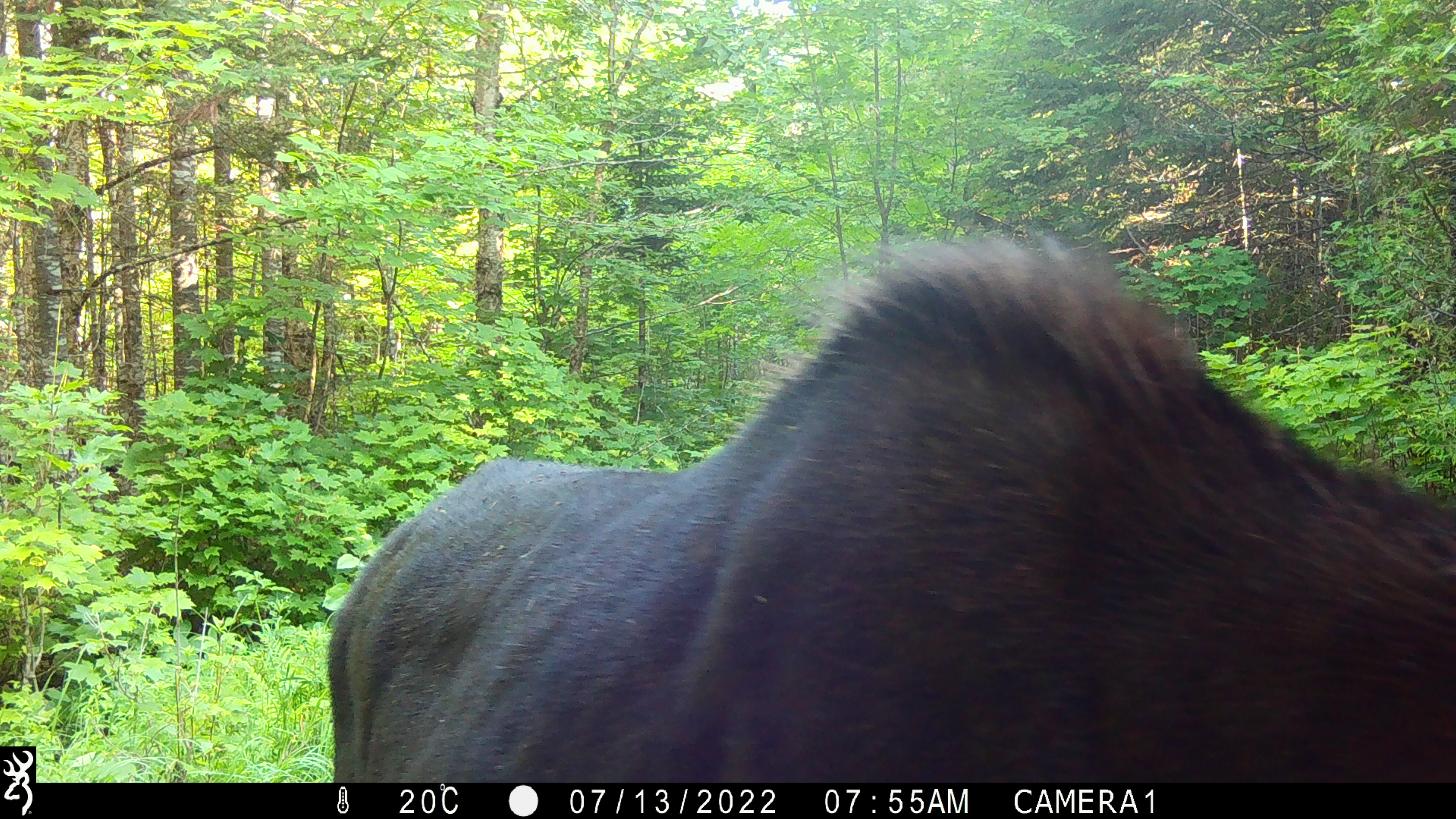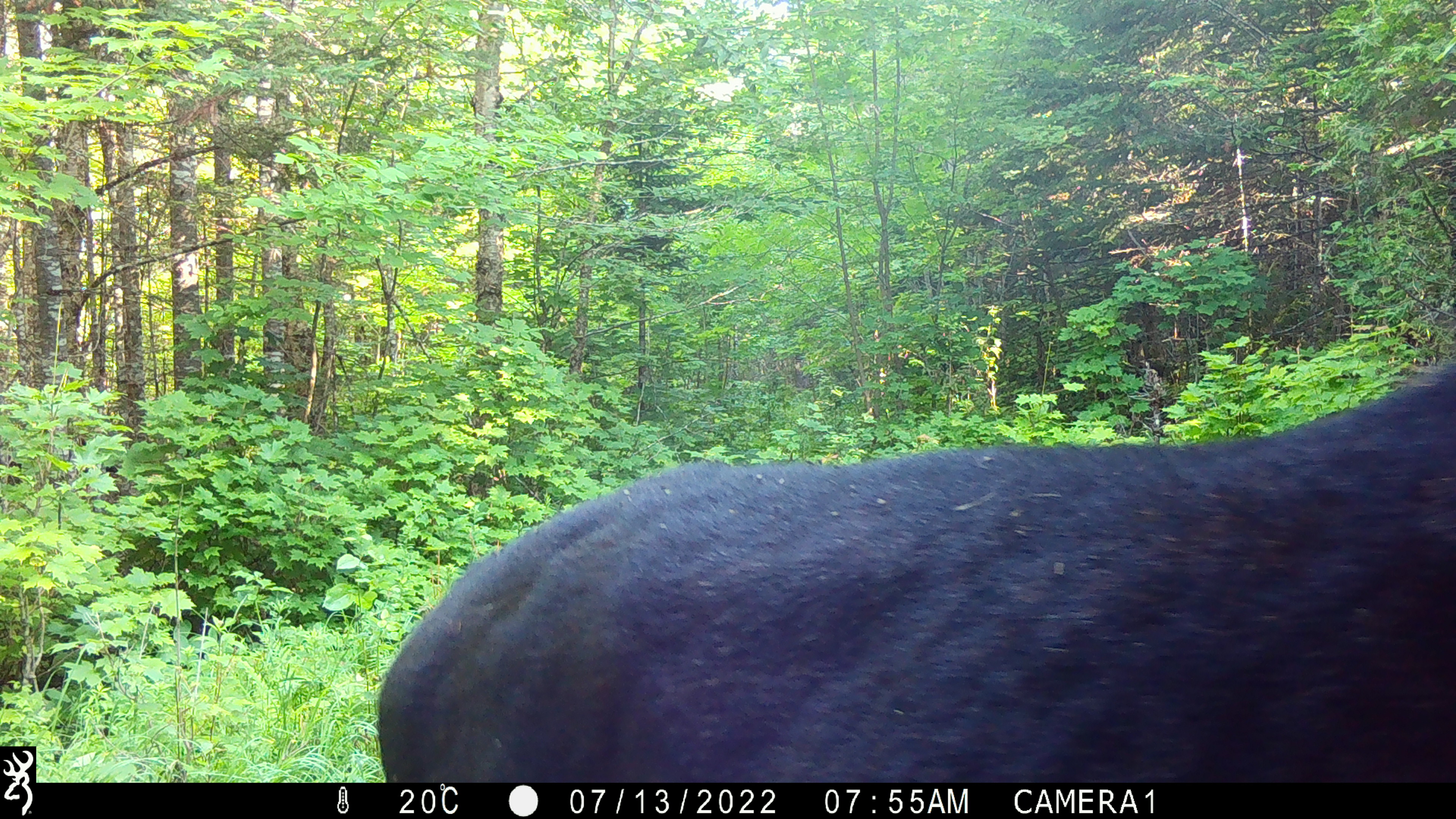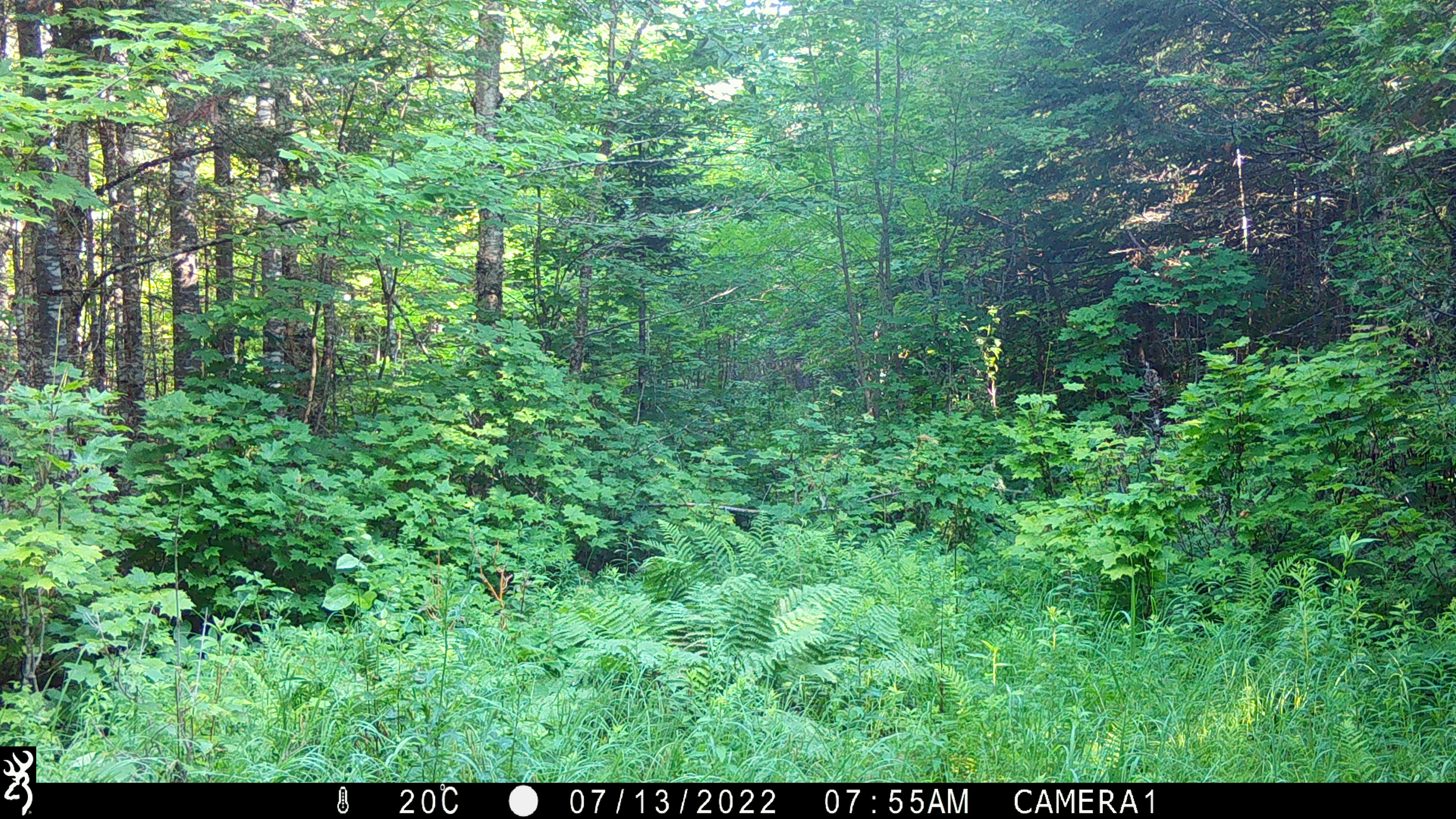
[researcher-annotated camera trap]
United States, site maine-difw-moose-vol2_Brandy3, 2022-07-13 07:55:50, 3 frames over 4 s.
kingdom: Animalia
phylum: Chordata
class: Mammalia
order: Artiodactyla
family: Cervidae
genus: Alces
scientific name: Alces alces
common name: moose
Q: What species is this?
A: Moose (Alces alces).